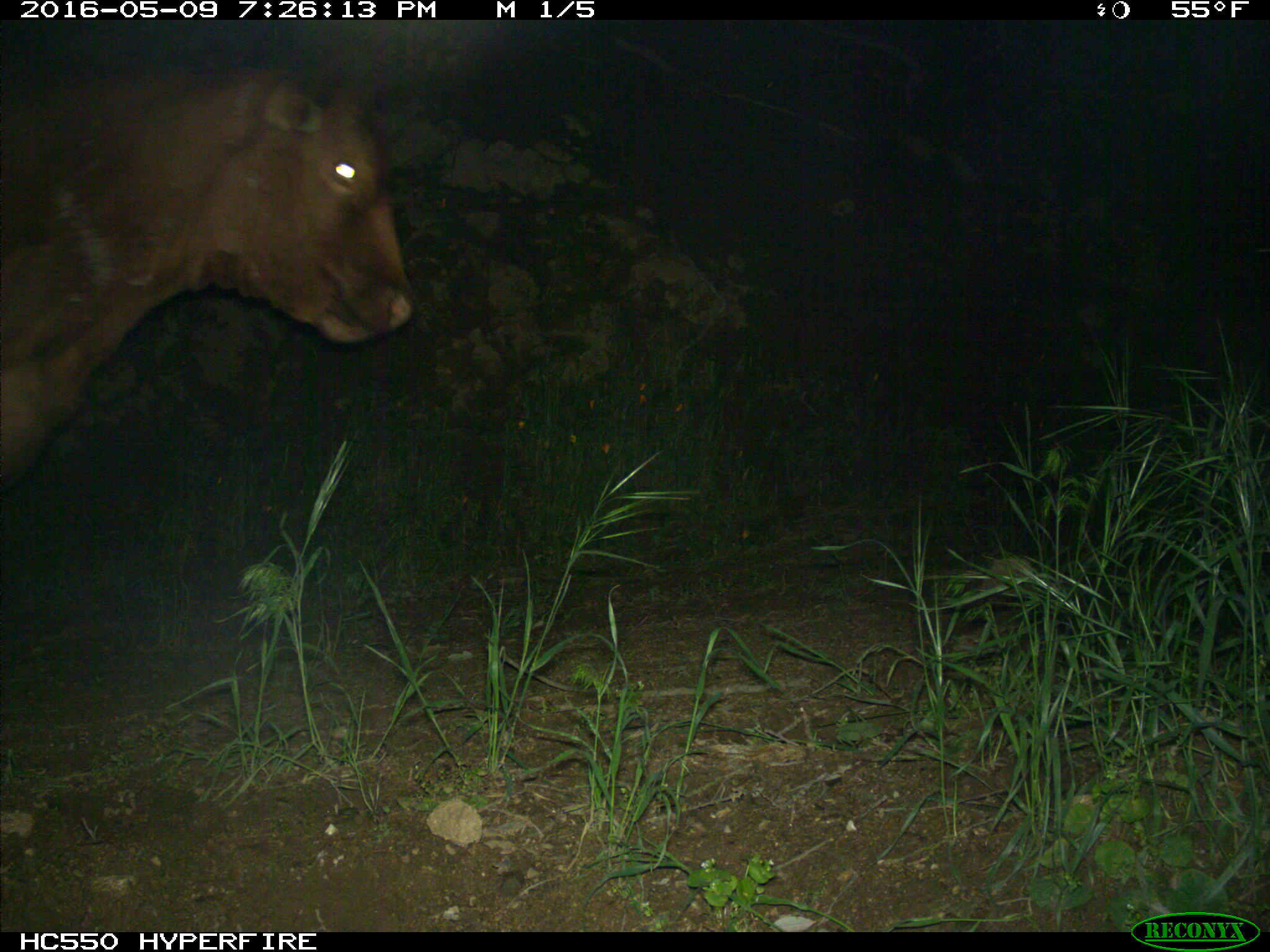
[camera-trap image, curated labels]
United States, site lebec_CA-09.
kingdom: Animalia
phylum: Chordata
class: Mammalia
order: Artiodactyla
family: Bovidae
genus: Bos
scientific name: Bos taurus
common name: domestic cow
Bos taurus (domestic cow).